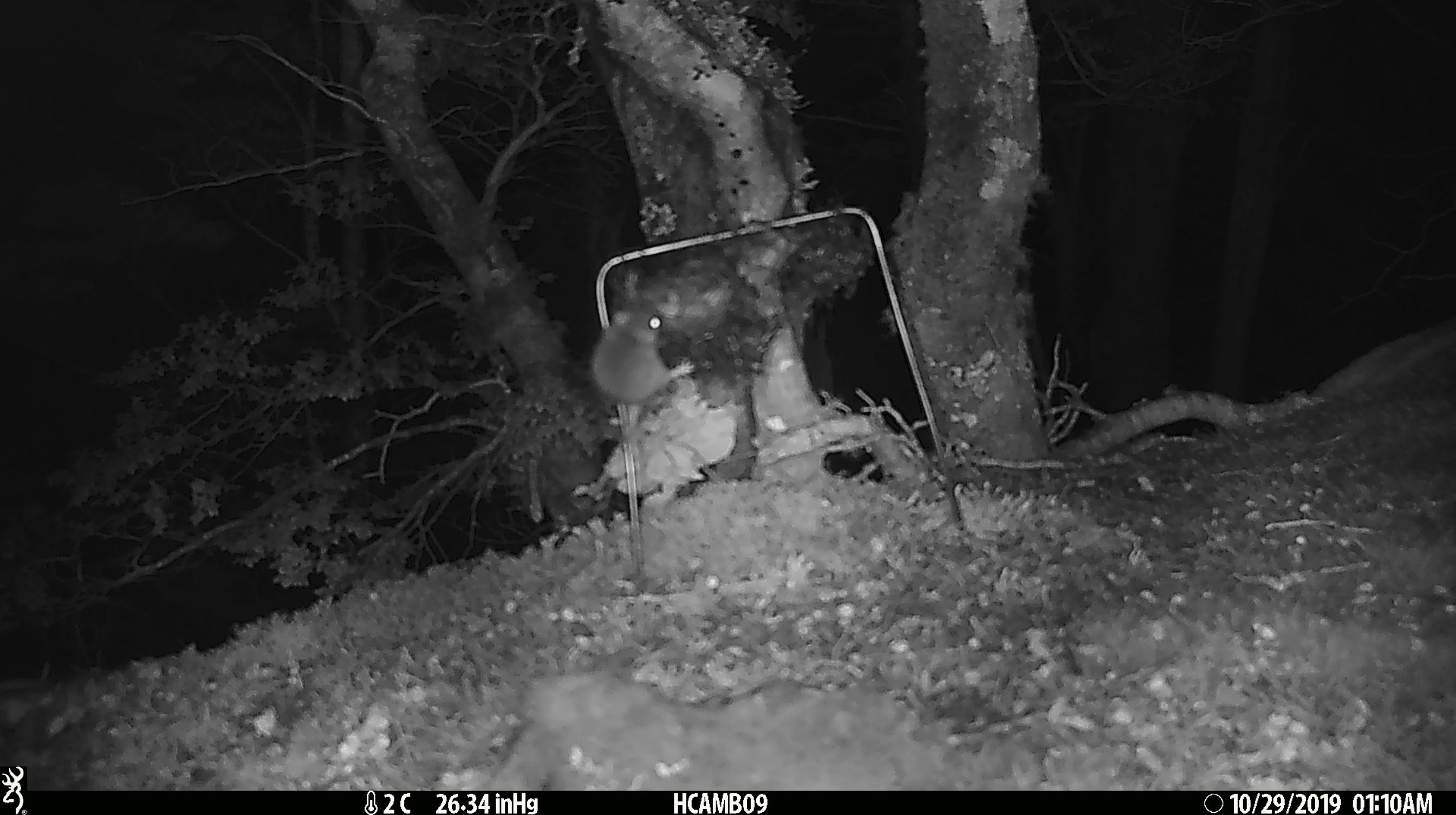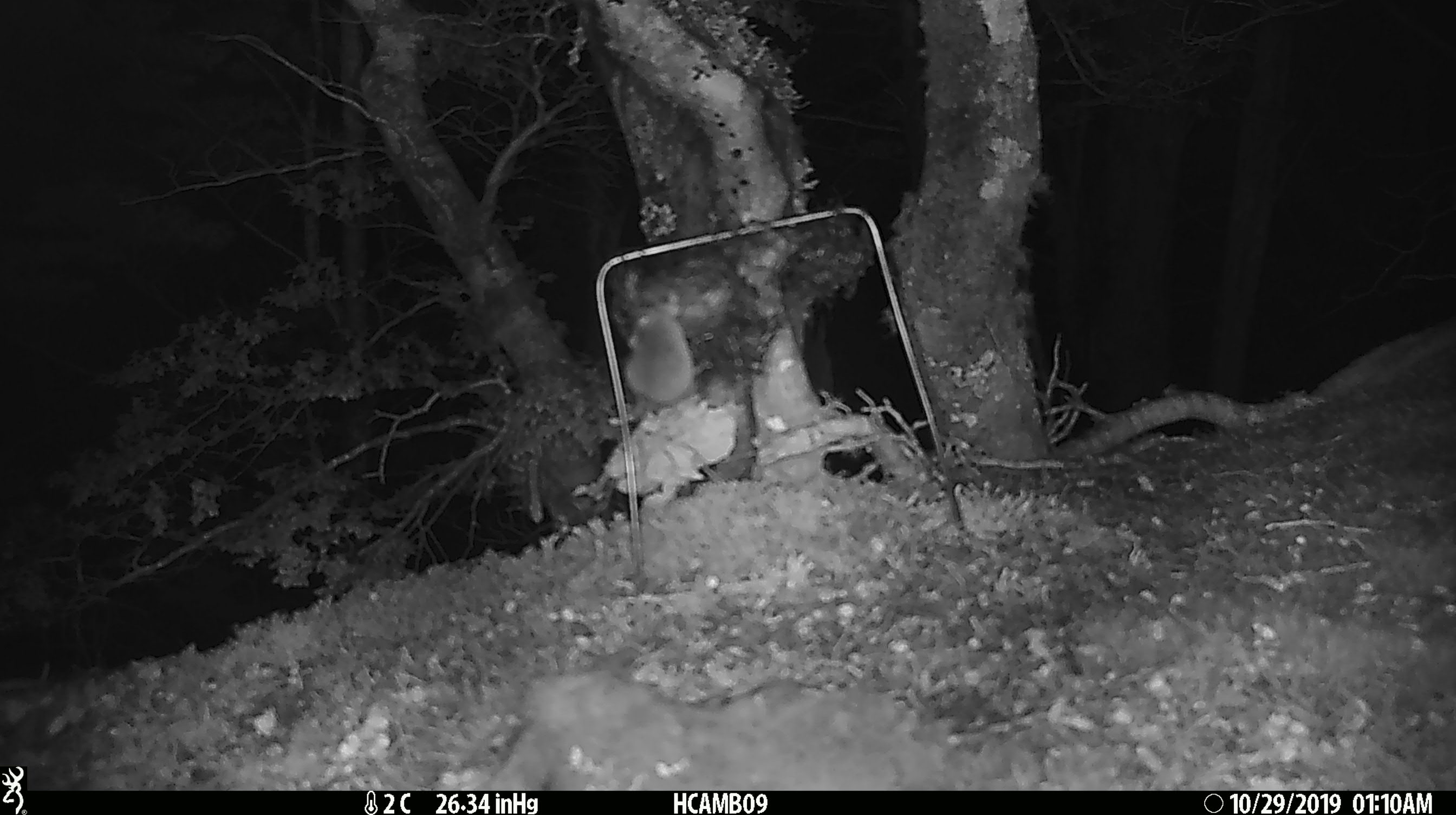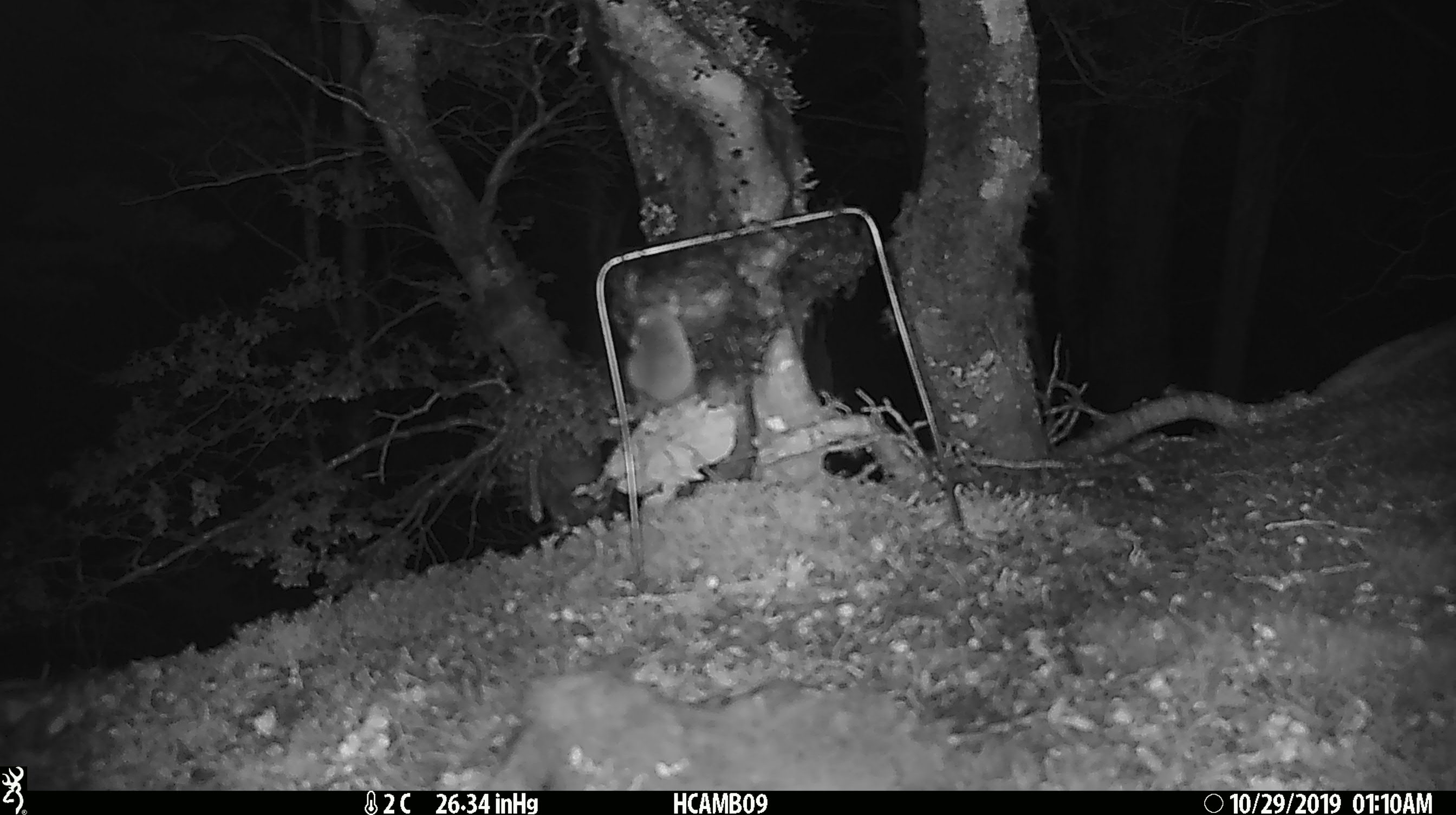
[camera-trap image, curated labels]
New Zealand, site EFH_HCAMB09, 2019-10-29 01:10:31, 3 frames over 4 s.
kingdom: Animalia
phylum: Chordata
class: Mammalia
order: Rodentia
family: Muridae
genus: Mus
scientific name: Mus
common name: mouse